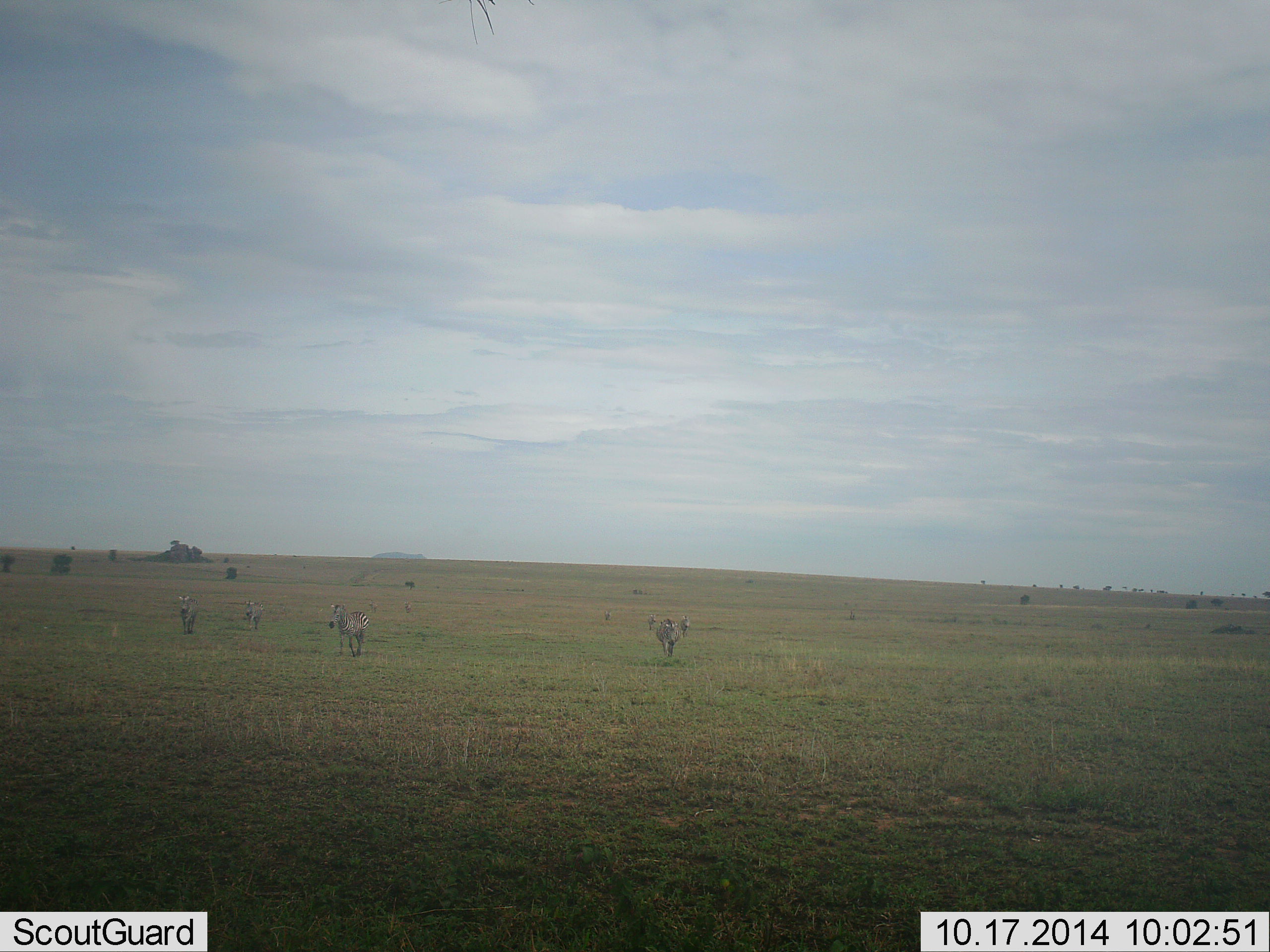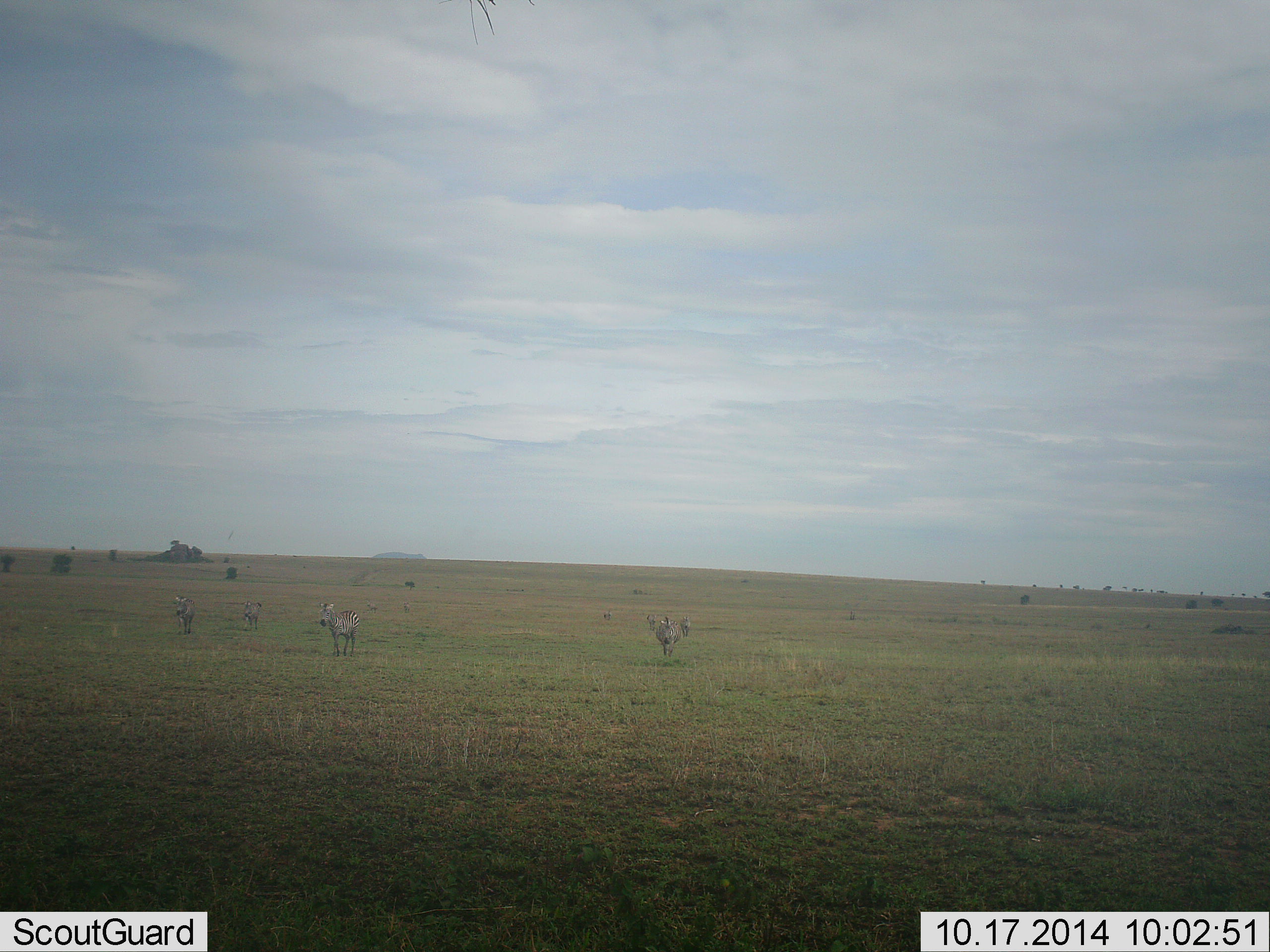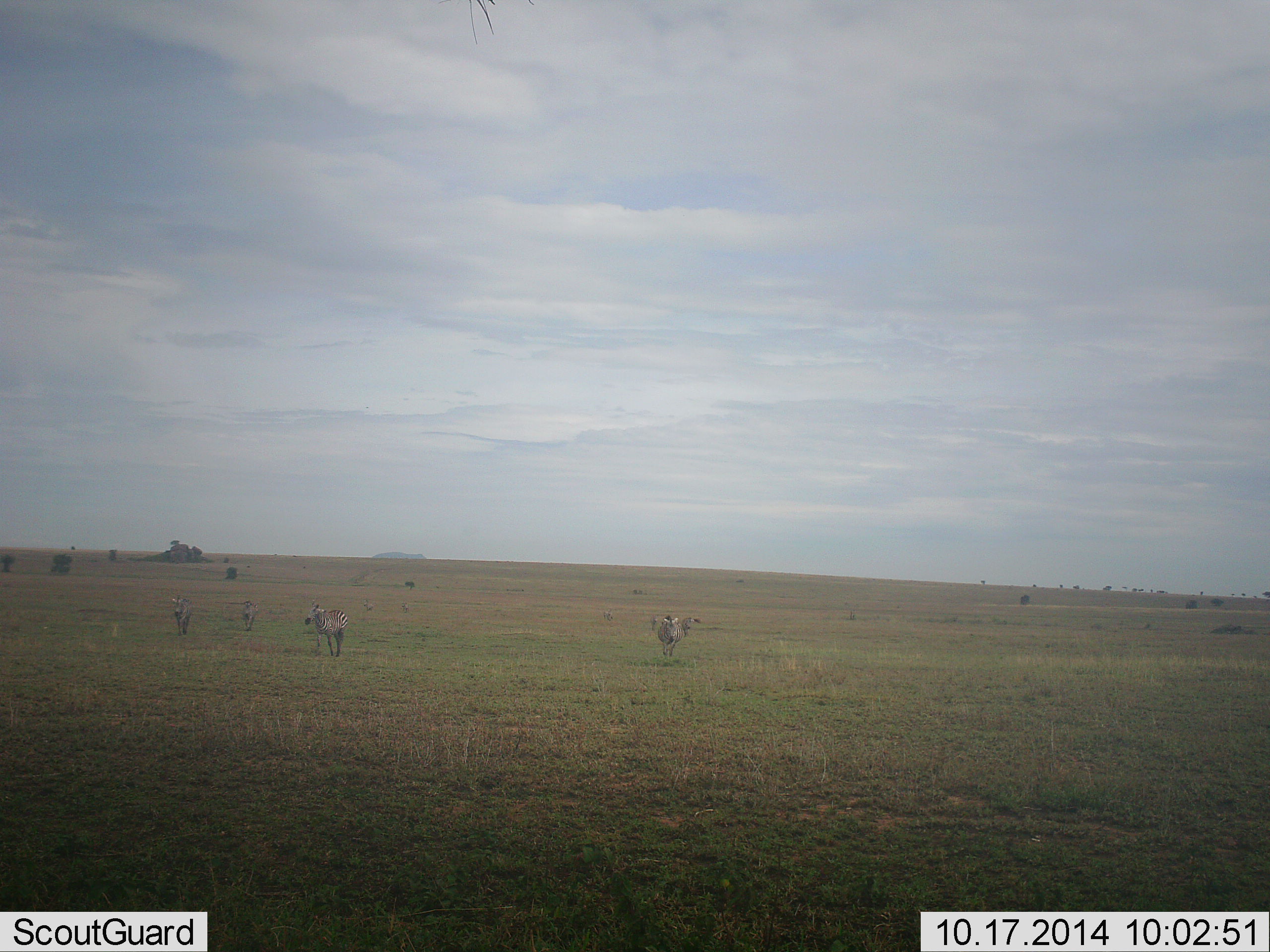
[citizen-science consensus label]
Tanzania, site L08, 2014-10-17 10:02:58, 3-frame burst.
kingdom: Animalia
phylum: Chordata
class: Mammalia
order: Perissodactyla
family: Equidae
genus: Equus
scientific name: Equus quagga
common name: plains zebra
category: zebra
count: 4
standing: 36%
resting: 0%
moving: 64%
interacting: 0%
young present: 0%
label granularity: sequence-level